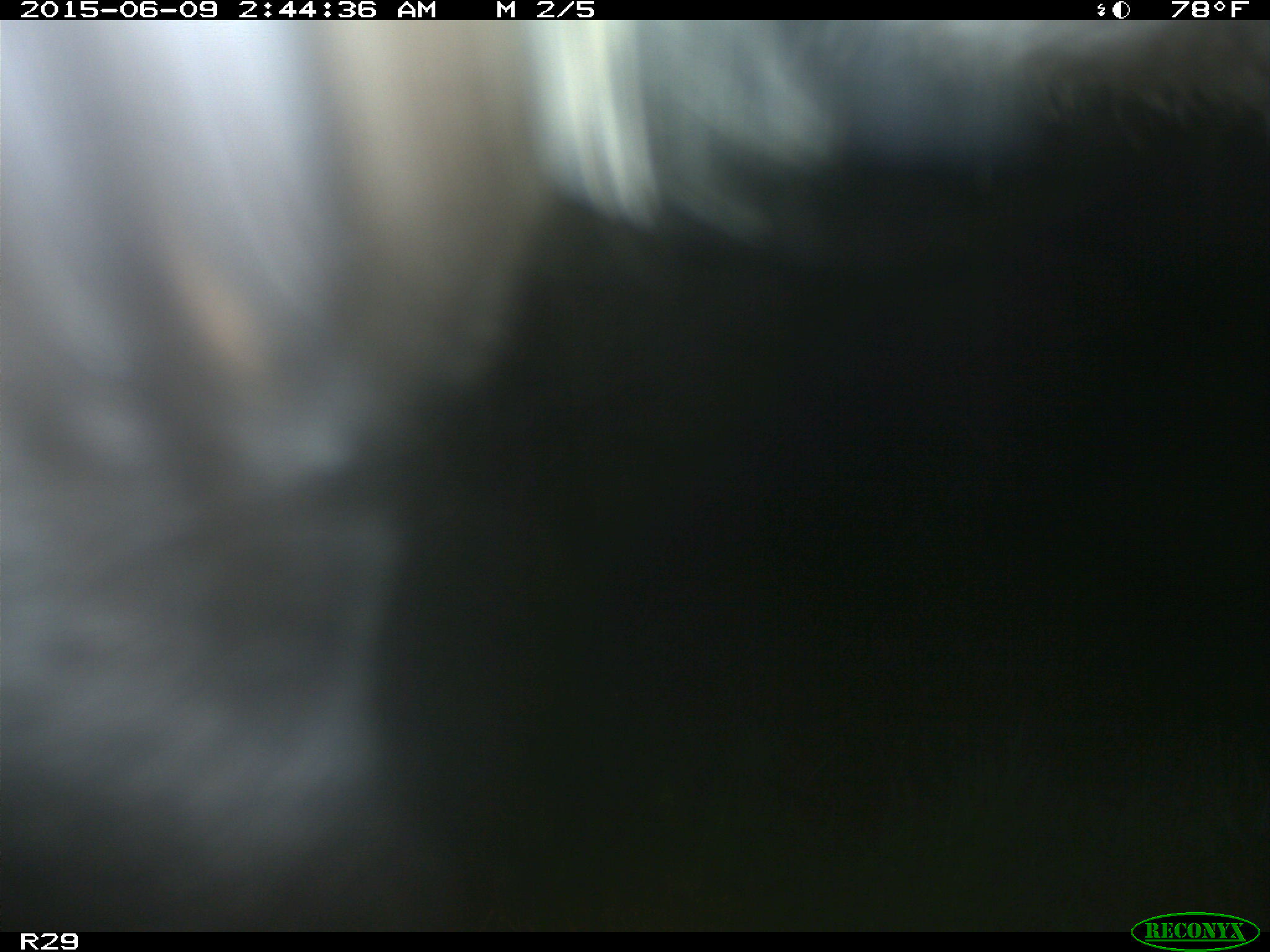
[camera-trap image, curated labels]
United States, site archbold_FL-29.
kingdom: Animalia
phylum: Chordata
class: Mammalia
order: Artiodactyla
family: Bovidae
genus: Bos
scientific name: Bos taurus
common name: domestic cow